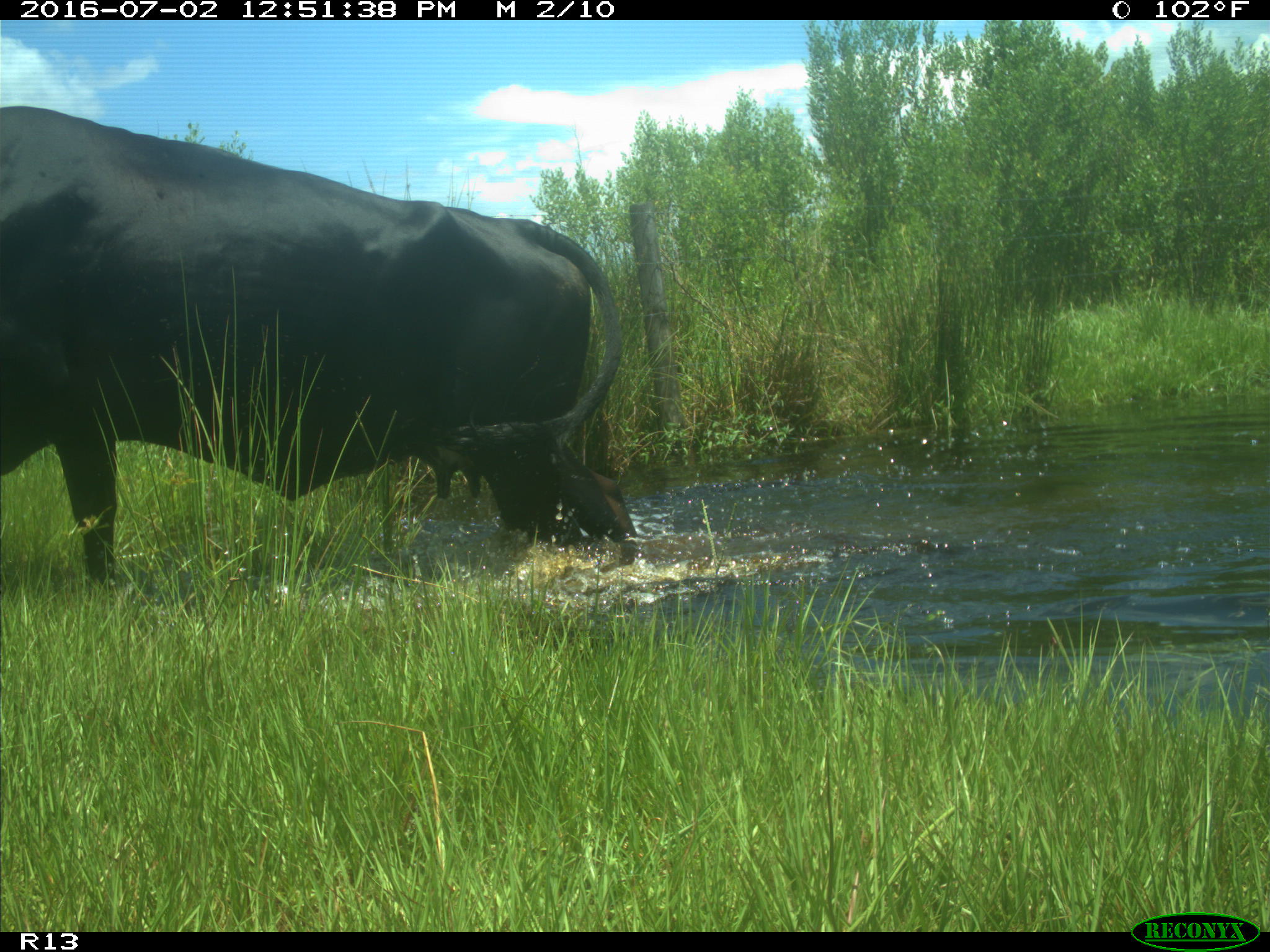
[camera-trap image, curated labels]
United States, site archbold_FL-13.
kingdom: Animalia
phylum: Chordata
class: Mammalia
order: Artiodactyla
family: Bovidae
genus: Bos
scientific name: Bos taurus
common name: domestic cow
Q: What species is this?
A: Bos taurus (domestic cow).